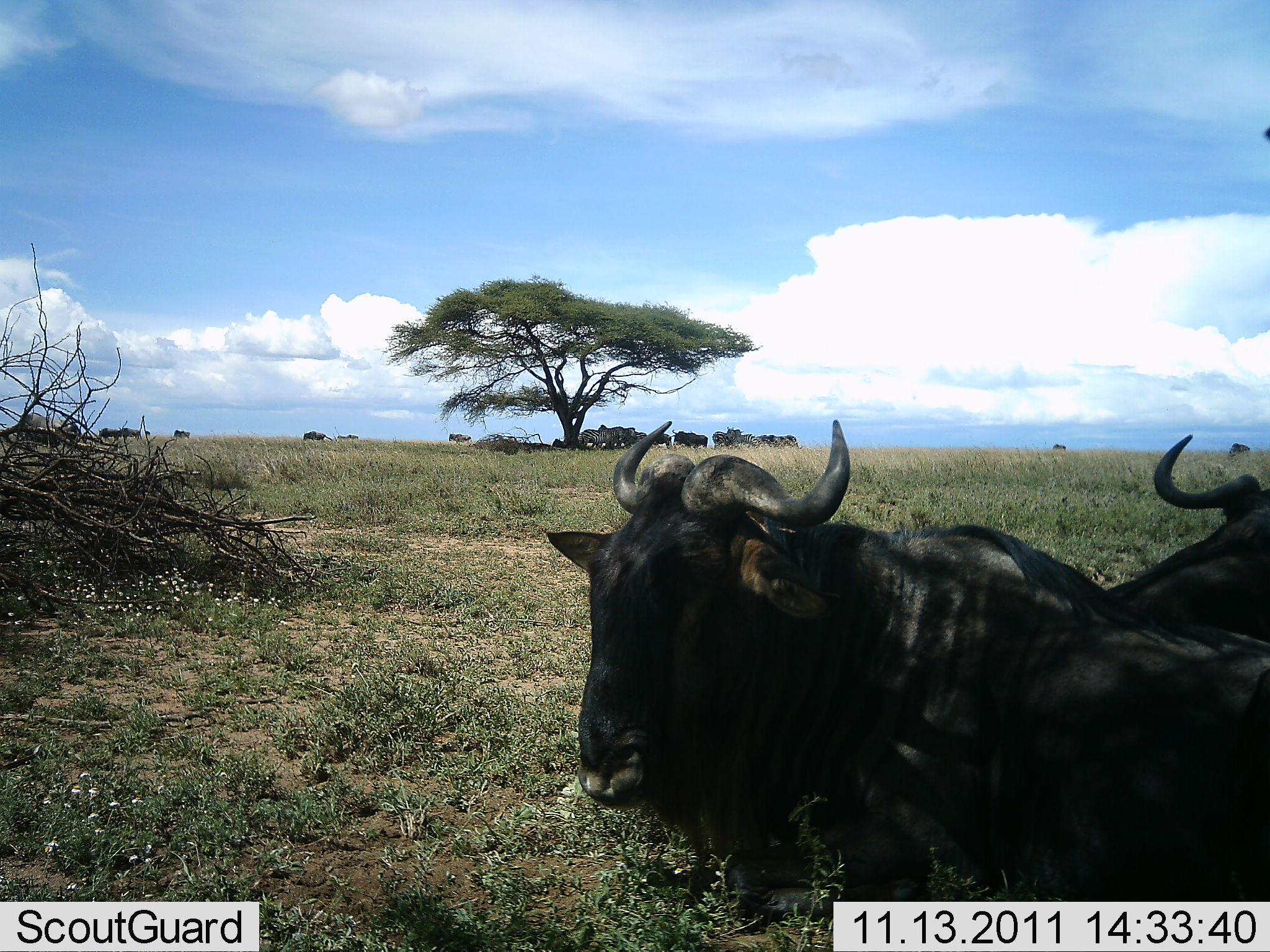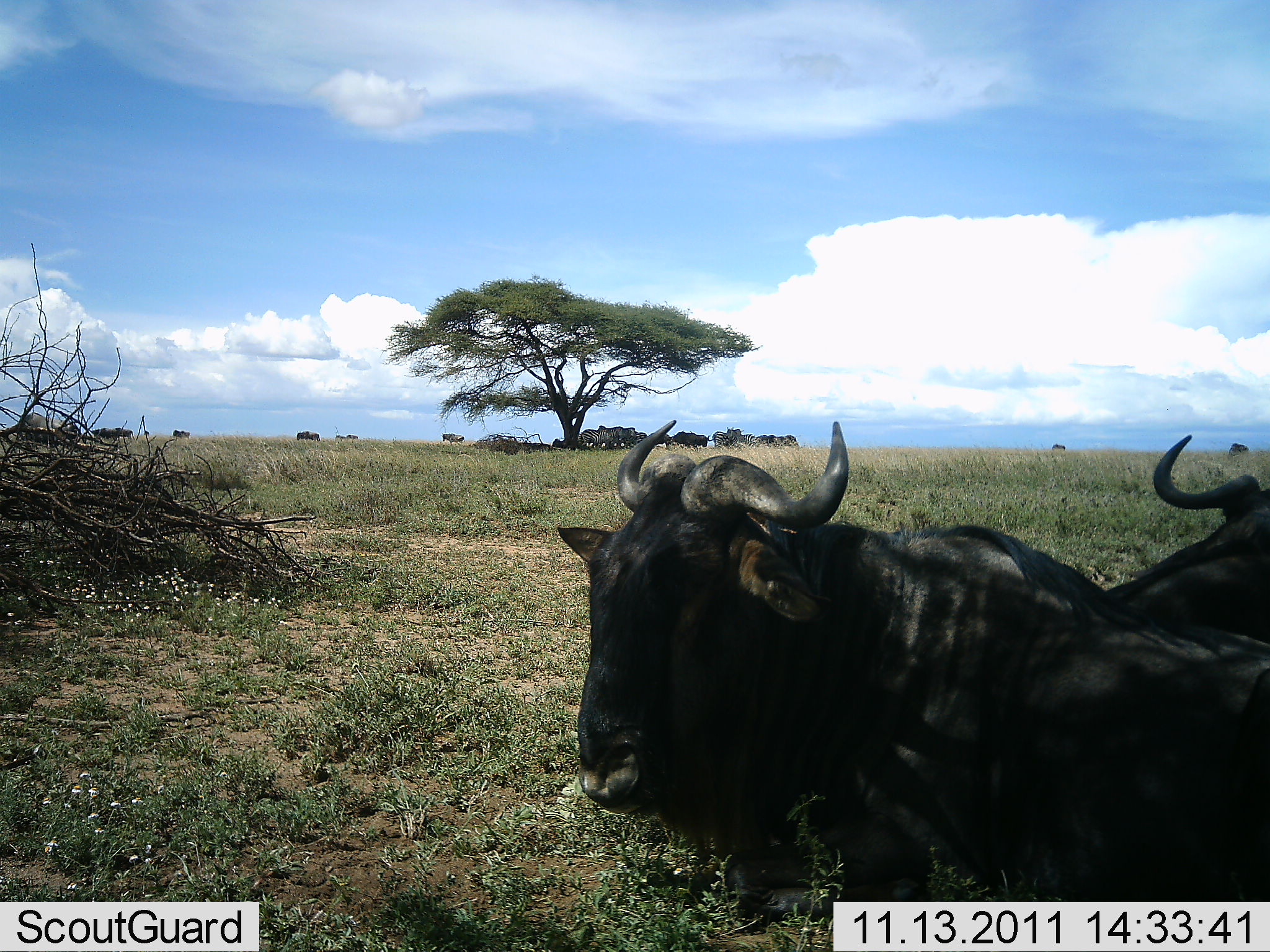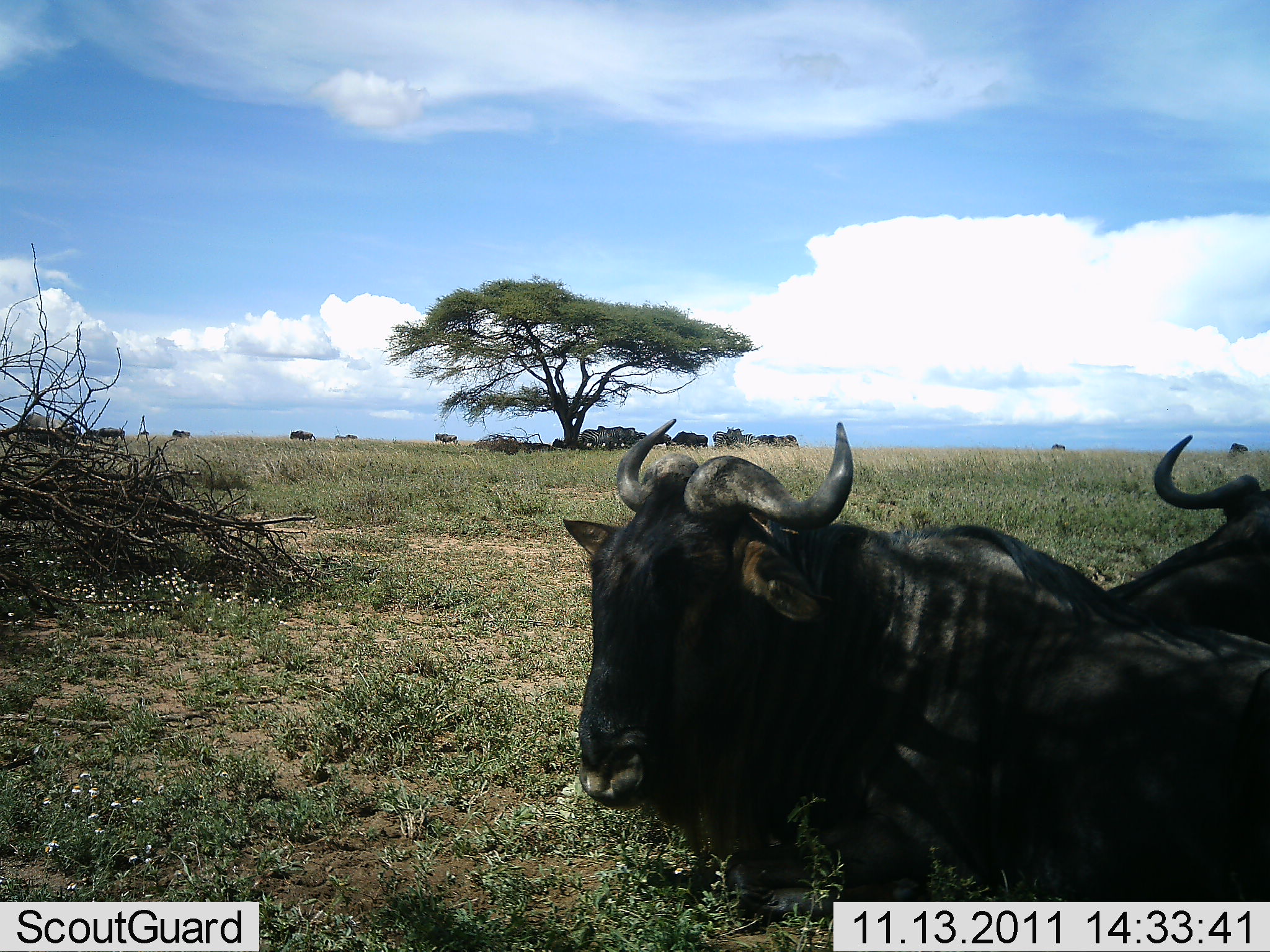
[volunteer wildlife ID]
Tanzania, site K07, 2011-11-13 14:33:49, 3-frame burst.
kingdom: Animalia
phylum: Chordata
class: Mammalia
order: Artiodactyla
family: Bovidae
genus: Connochaetes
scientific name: Connochaetes taurinus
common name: blue wildebeest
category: wildebeest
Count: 11-50.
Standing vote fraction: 25%.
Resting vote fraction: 100%.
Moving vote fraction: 50%.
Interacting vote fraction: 0%.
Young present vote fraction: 0%.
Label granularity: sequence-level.